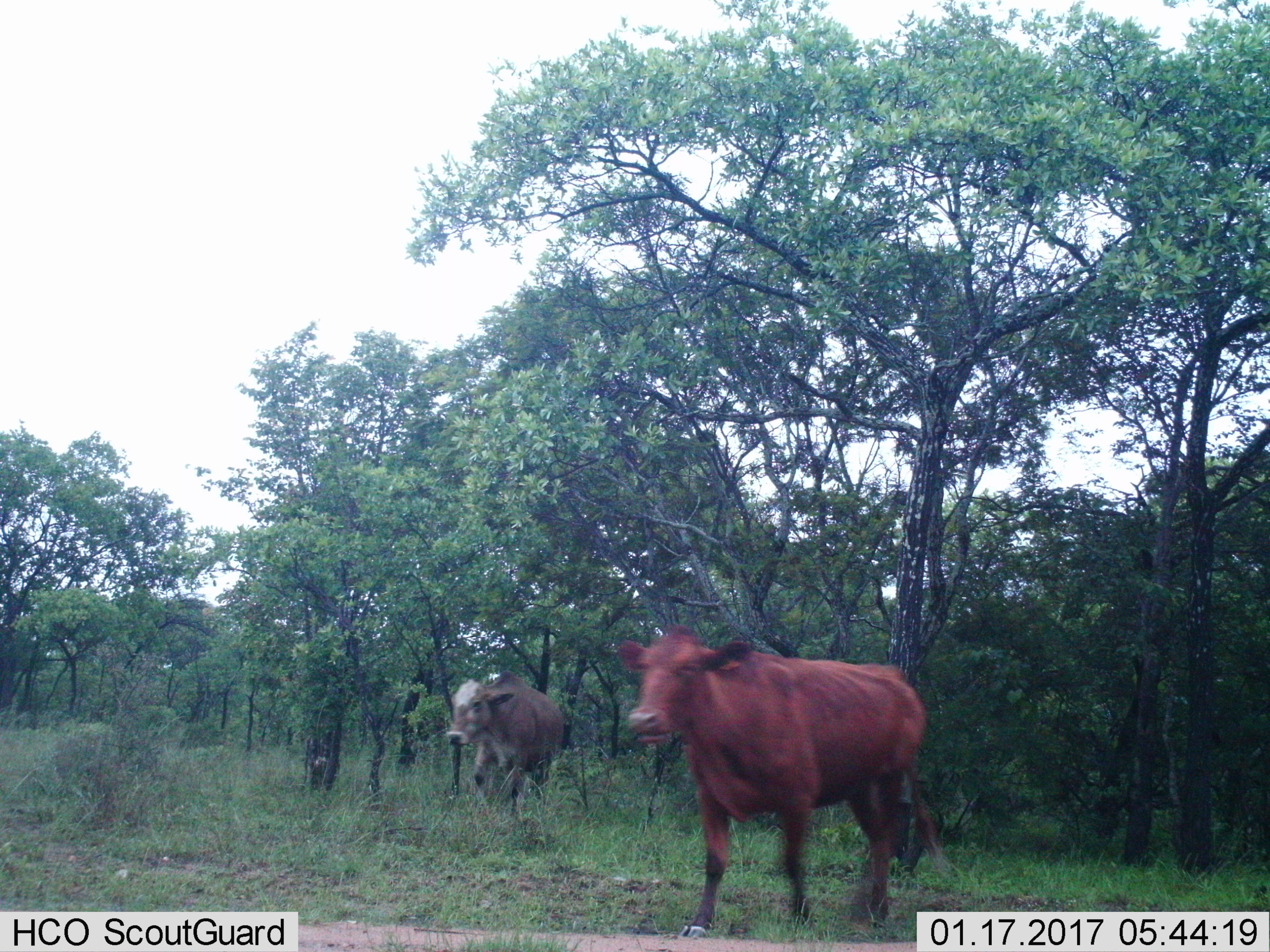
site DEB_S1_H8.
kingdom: Animalia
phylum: Chordata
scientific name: Vertebrata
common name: domestic animal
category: domesticanimal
Domesticanimal (domestic animal) (Vertebrata), count 2. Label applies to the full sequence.